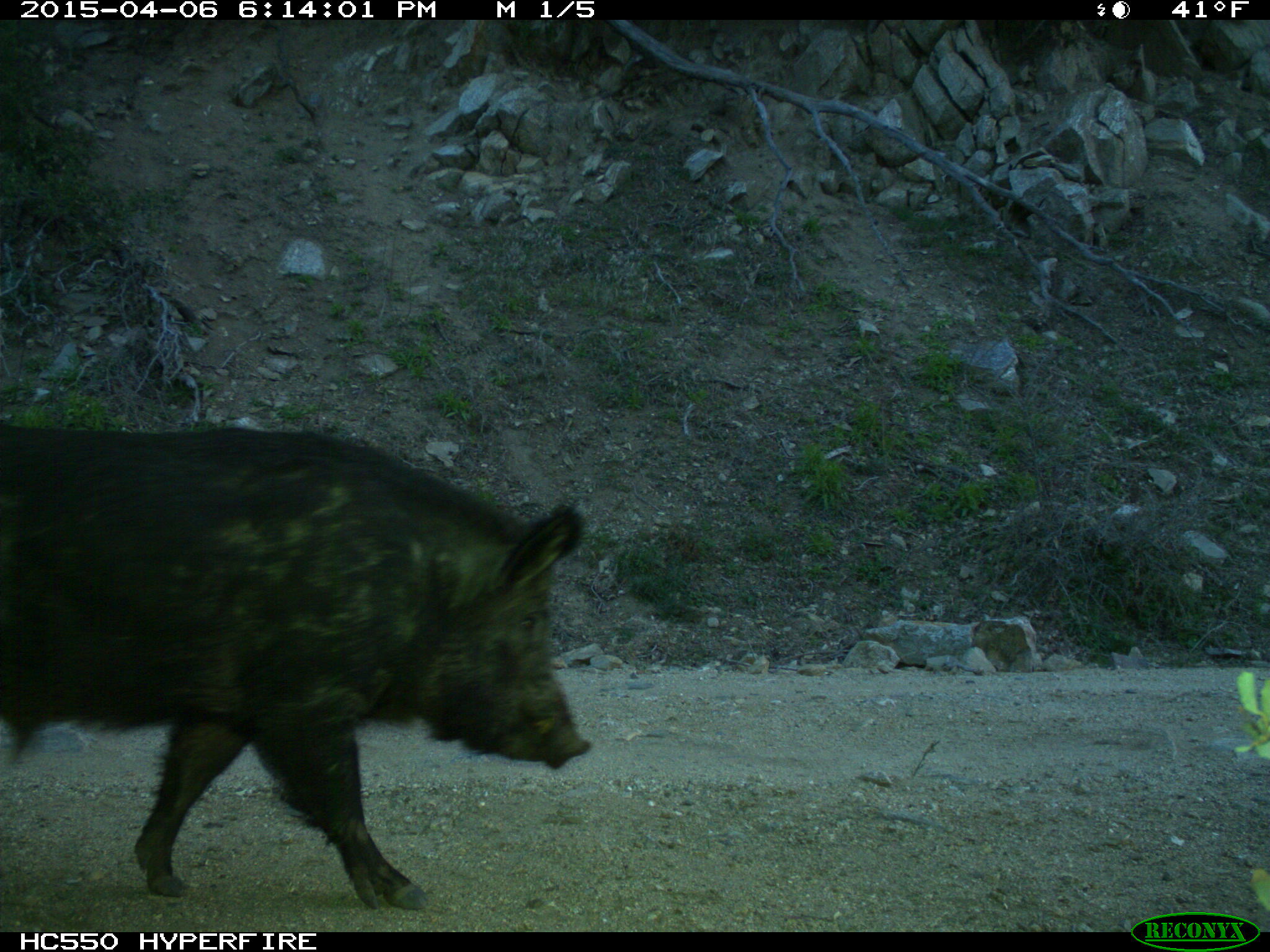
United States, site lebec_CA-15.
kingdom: Animalia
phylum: Chordata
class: Mammalia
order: Artiodactyla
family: Suidae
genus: Sus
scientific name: Sus scrofa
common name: wild boar